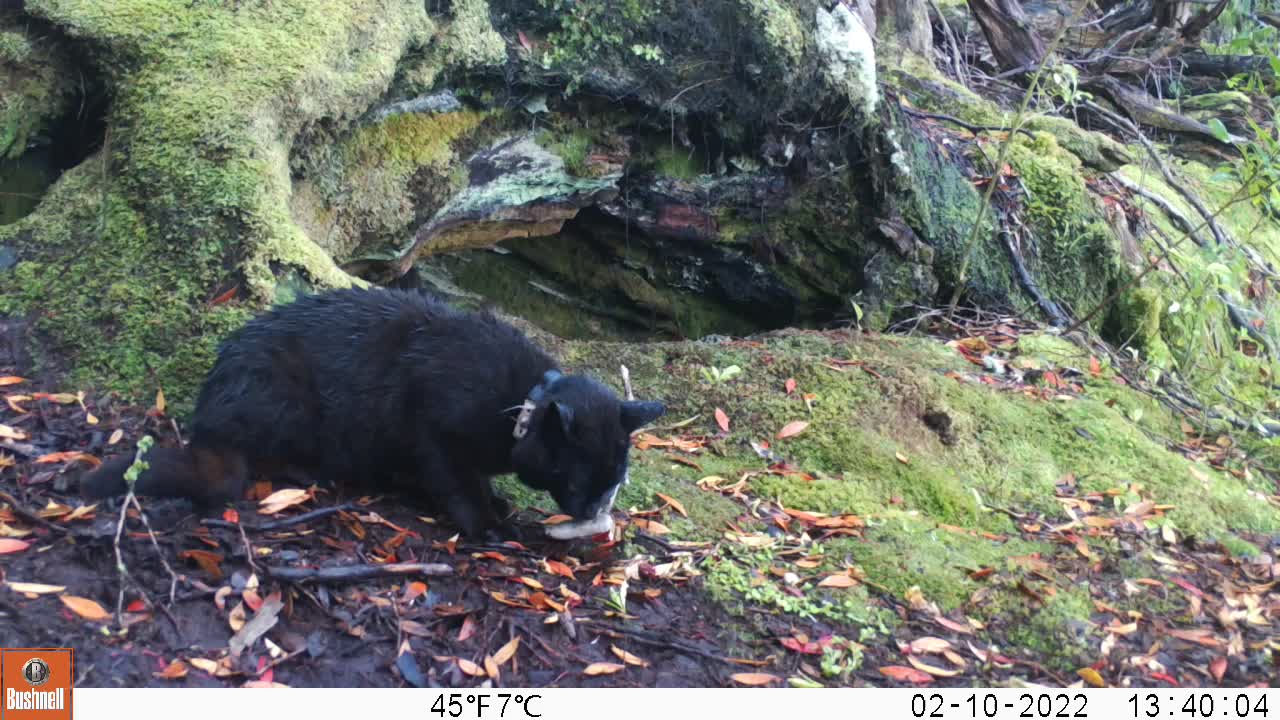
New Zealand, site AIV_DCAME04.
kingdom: Animalia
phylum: Chordata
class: Mammalia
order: Carnivora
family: Felidae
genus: Felis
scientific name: Felis catus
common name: domestic cat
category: cat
Cat (domestic cat) (Felis catus).